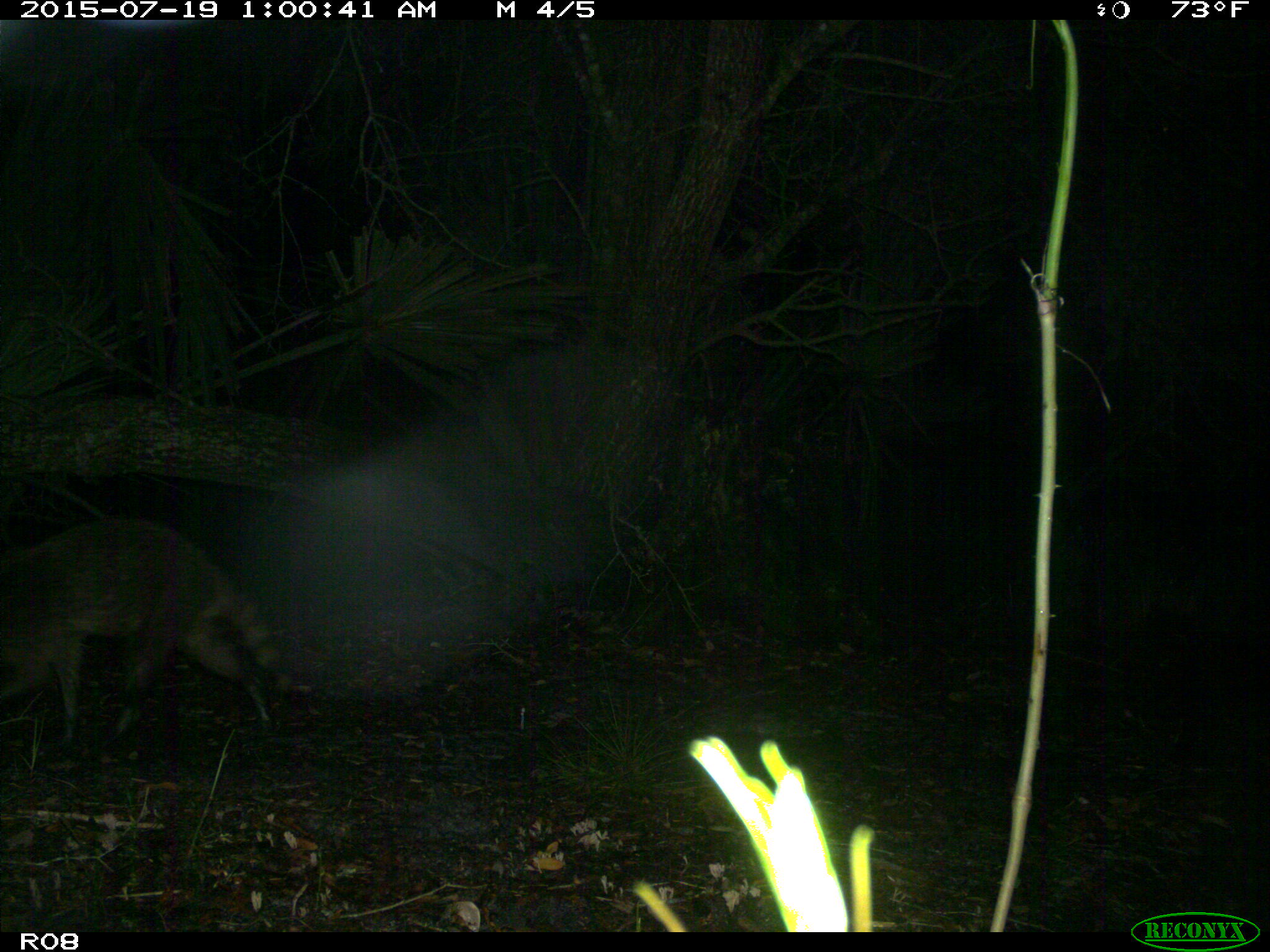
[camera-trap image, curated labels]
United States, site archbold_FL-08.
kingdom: Animalia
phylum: Chordata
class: Mammalia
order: Carnivora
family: Procyonidae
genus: Procyon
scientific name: Procyon lotor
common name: common raccoon